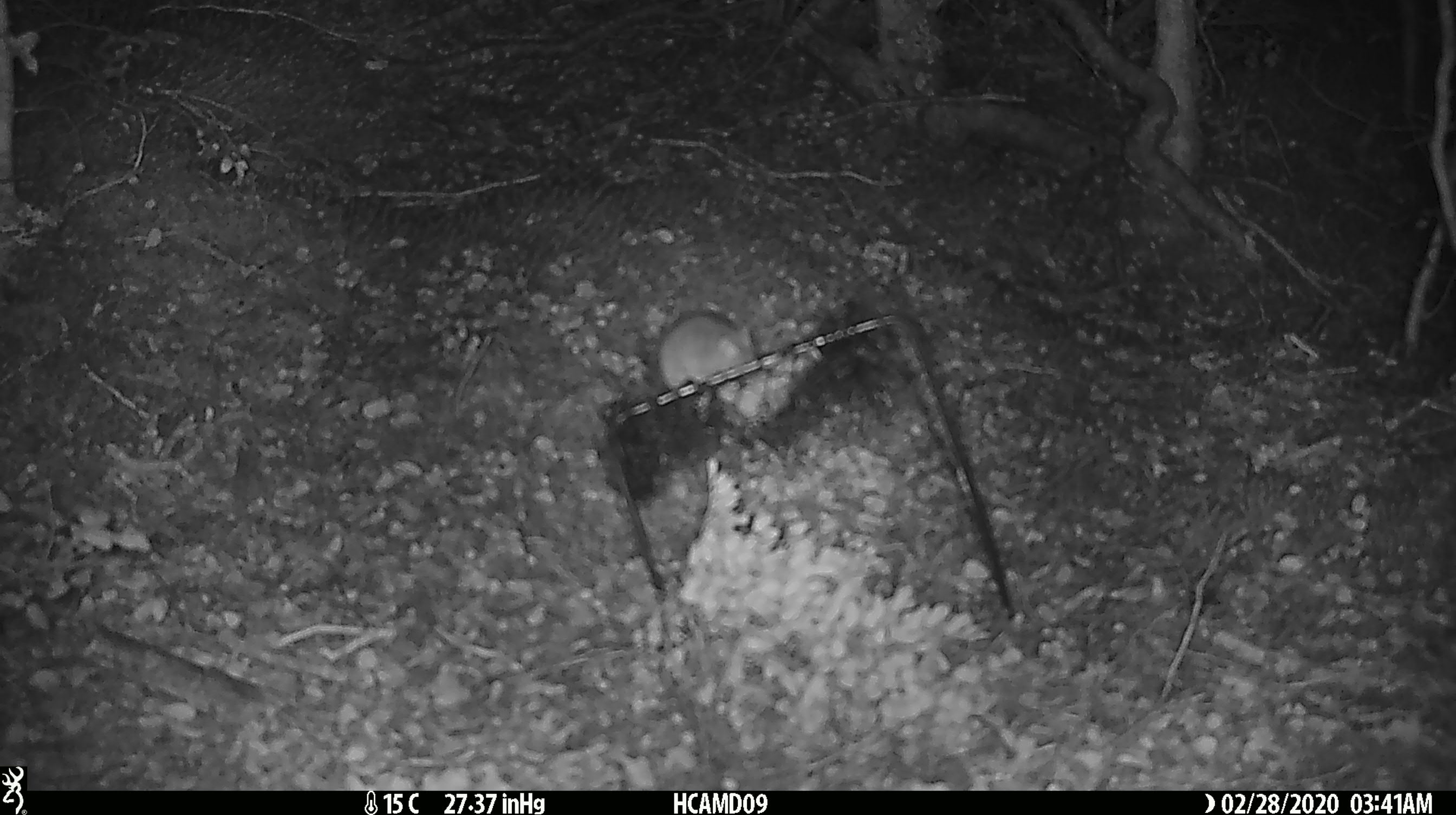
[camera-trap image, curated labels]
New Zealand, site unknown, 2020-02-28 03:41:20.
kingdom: Animalia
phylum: Chordata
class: Mammalia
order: Rodentia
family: Muridae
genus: Mus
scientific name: Mus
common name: mouse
Mouse (Mus).